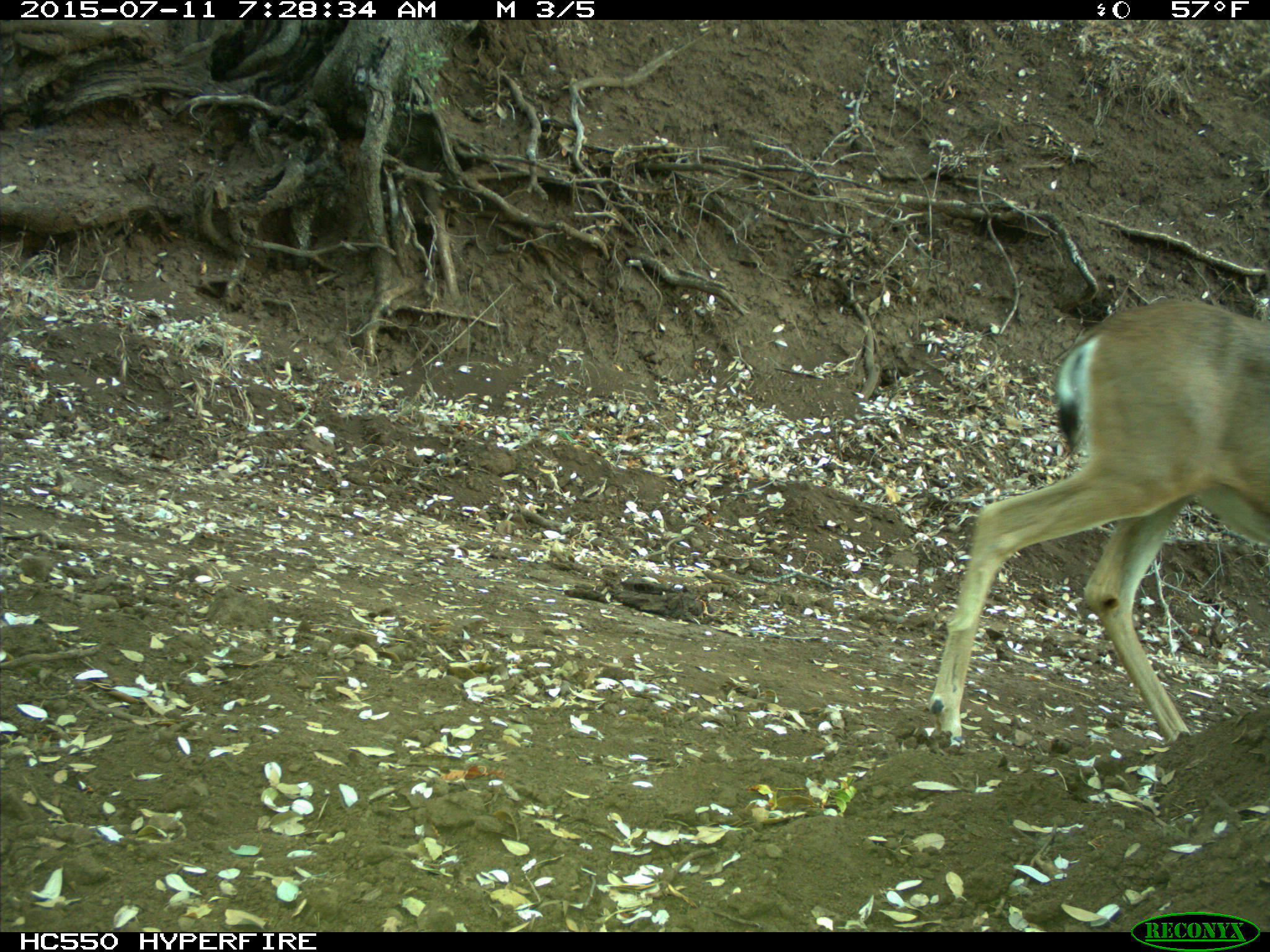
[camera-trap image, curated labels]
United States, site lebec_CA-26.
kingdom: Animalia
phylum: Chordata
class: Mammalia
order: Artiodactyla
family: Cervidae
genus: Odocoileus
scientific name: Odocoileus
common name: deer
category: unidentified deer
Unidentified deer (deer) (Odocoileus).